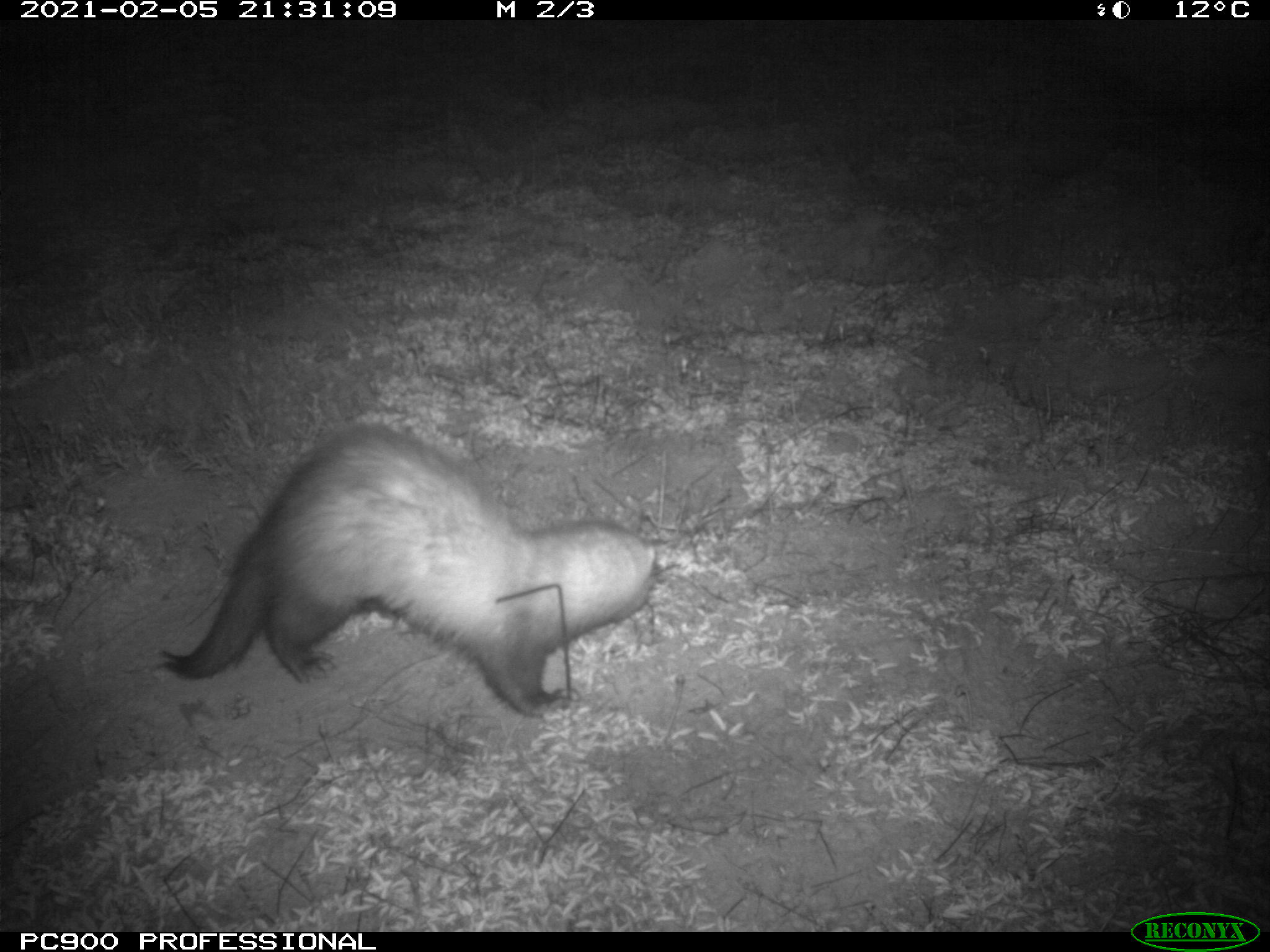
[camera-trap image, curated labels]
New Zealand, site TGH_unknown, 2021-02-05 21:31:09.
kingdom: Animalia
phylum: Chordata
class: Mammalia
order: Carnivora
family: Mustelidae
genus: Mustela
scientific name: Mustela furo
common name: ferret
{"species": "ferret (Mustela furo)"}